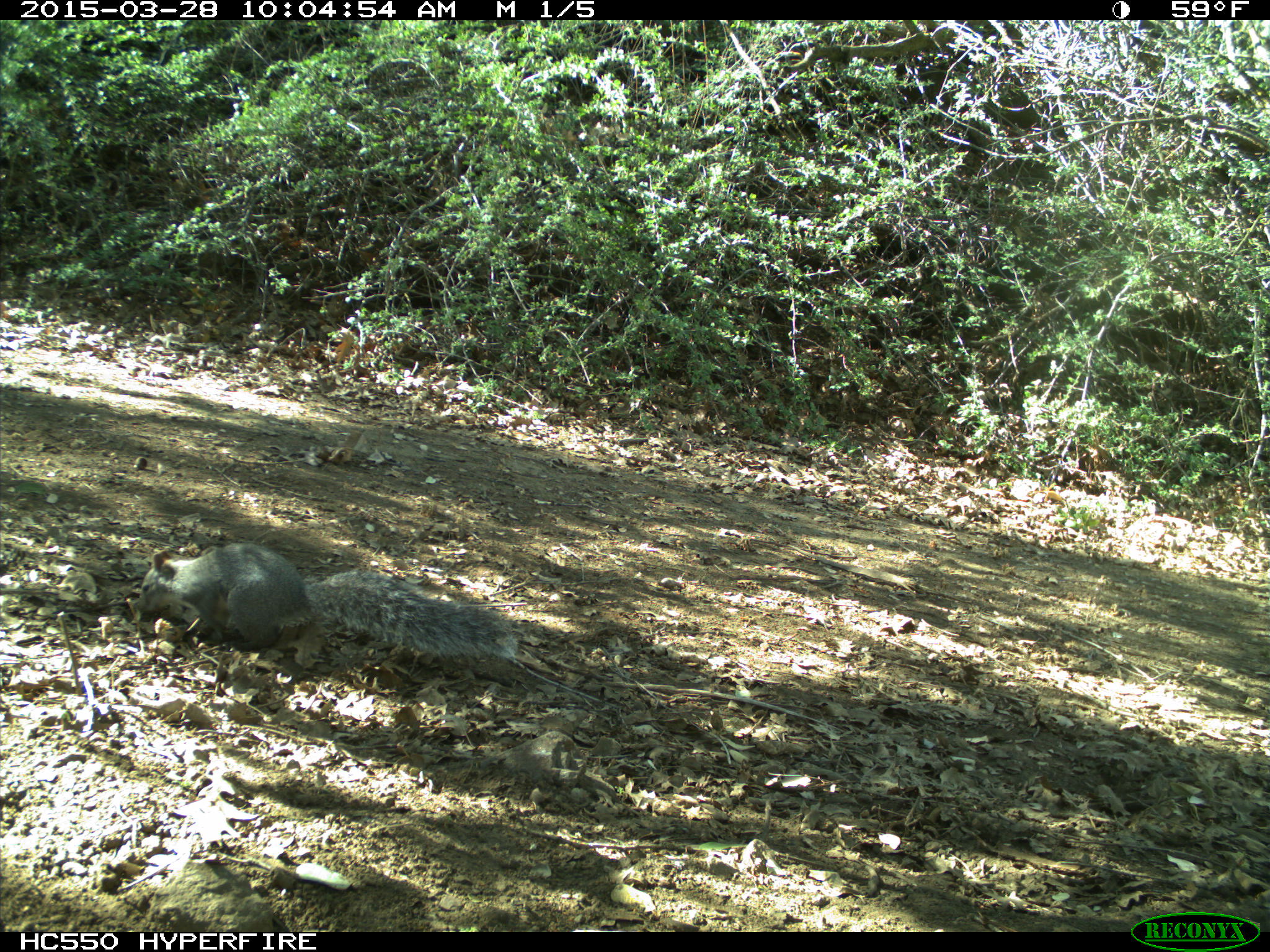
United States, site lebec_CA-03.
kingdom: Animalia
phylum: Chordata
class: Mammalia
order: Rodentia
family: Sciuridae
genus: Sciurus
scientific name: Sciurus carolinensis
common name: eastern gray squirrel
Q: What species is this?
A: Sciurus carolinensis (eastern gray squirrel).